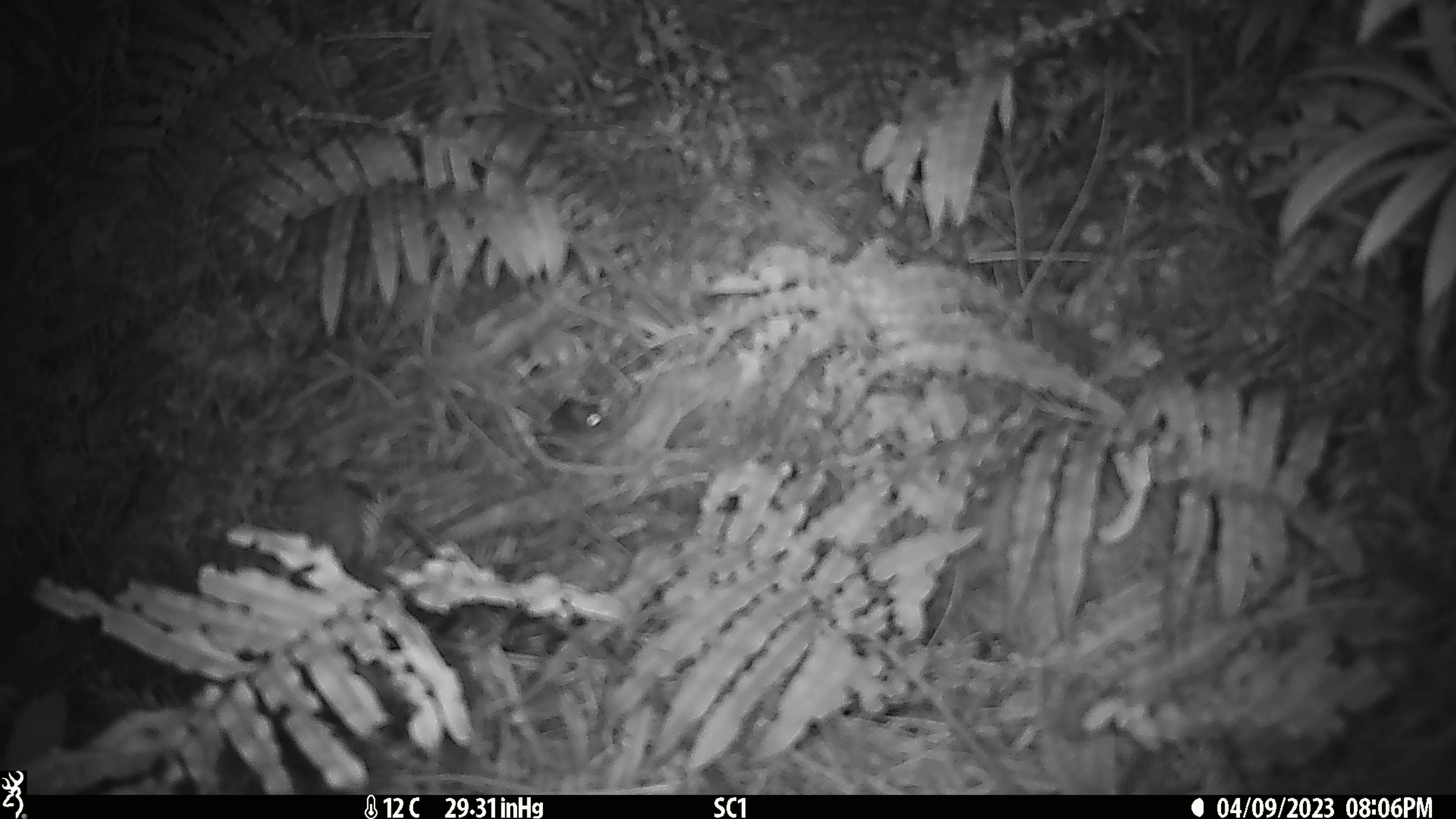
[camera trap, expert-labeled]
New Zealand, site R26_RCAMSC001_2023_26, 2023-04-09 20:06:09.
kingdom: Animalia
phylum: Chordata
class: Mammalia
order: Rodentia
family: Muridae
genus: Mus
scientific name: Mus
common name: mouse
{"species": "mouse (Mus)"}